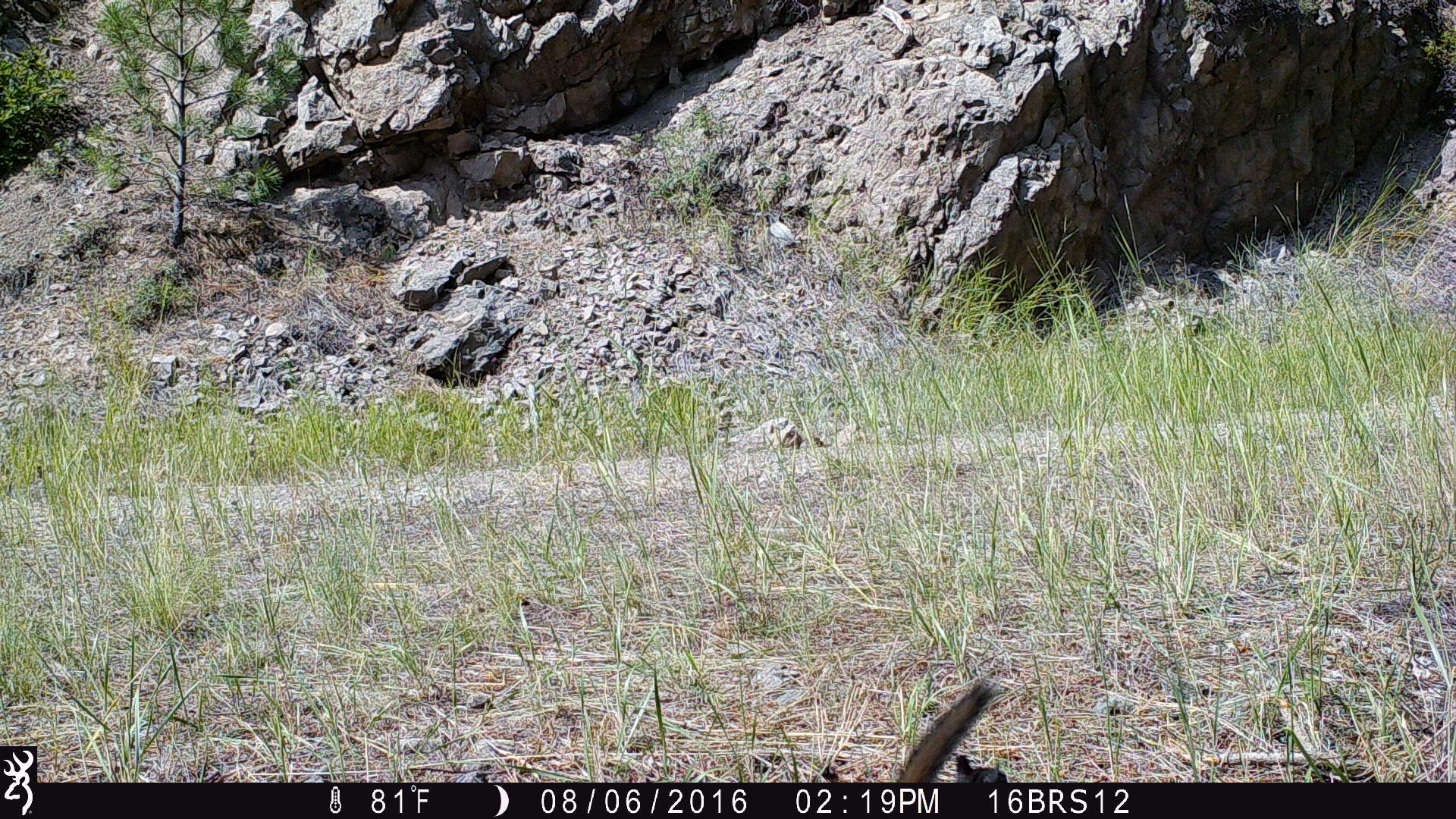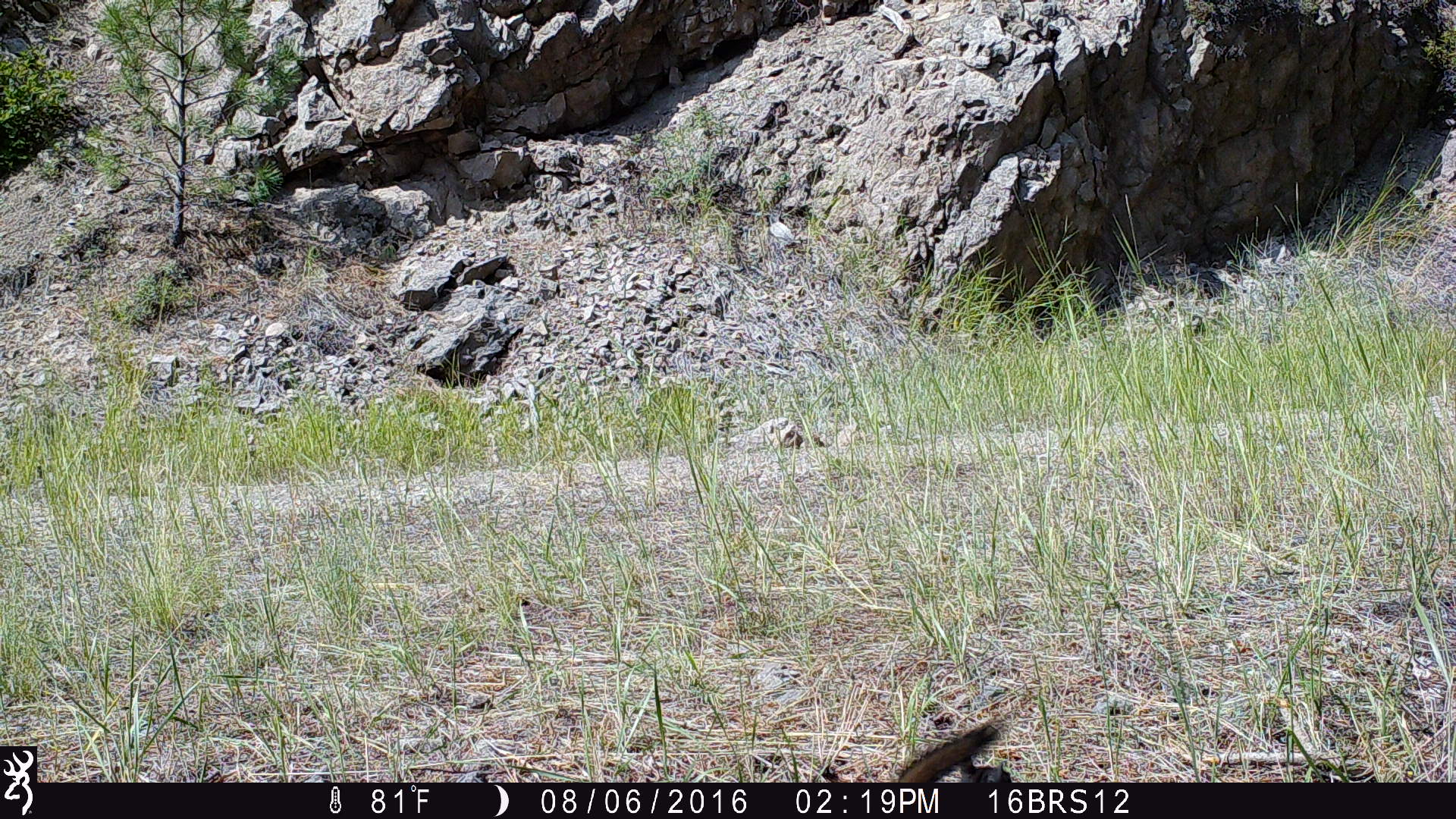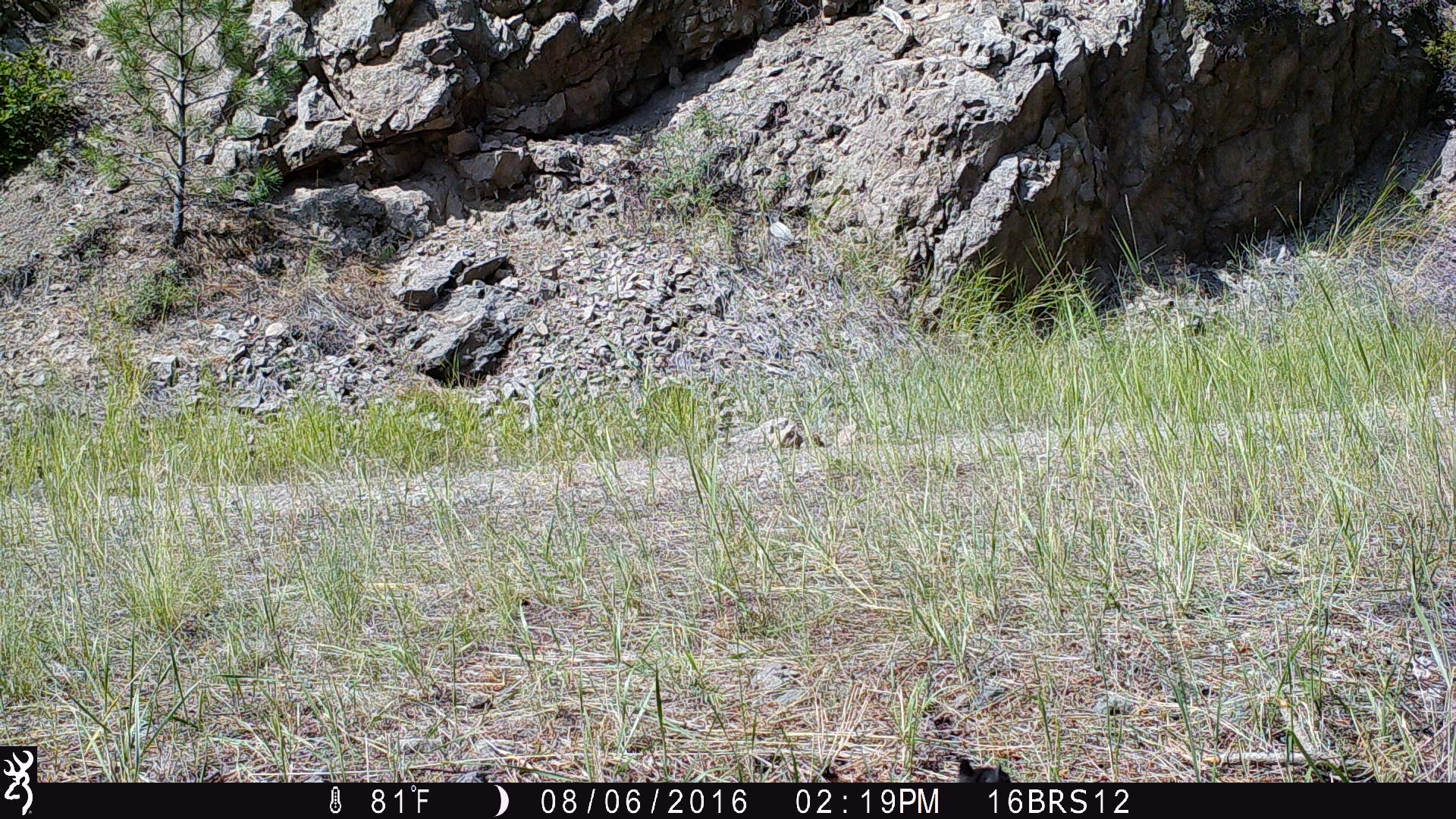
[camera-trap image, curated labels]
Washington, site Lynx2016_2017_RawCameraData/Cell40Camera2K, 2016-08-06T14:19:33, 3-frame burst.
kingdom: Animalia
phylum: Chordata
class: Mammalia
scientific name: Mammalia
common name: small mammal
Small mammal (Mammalia). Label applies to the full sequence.